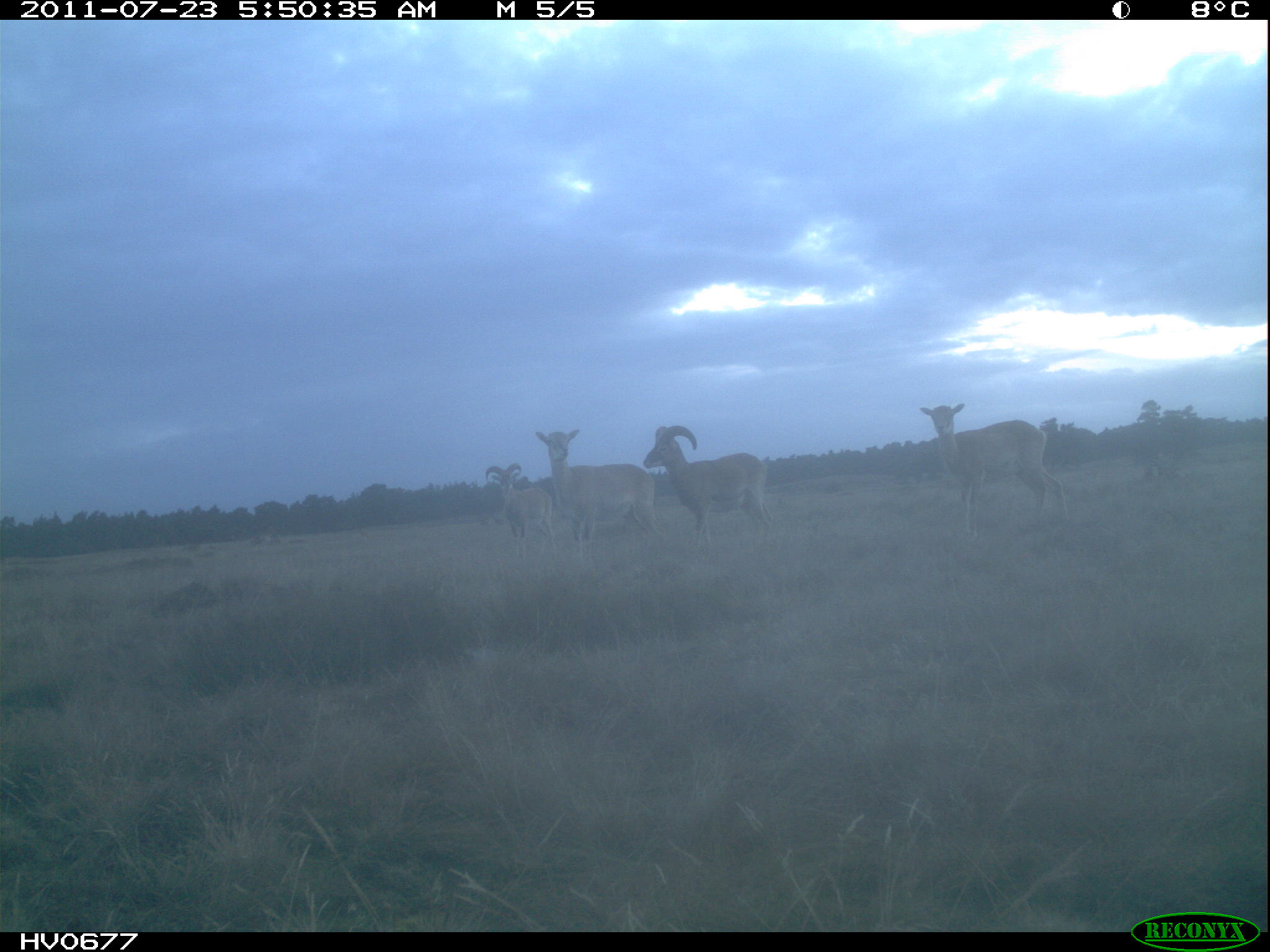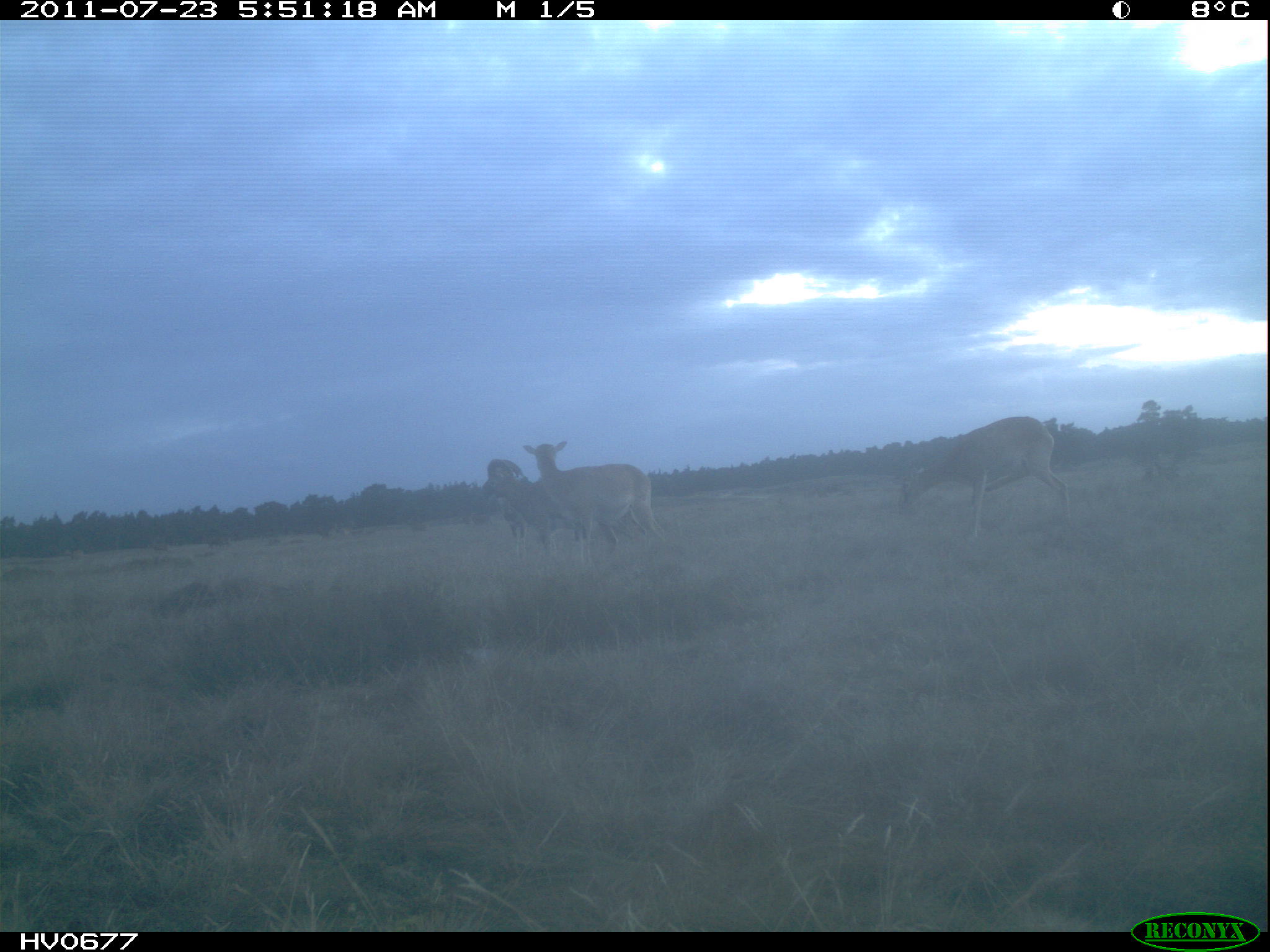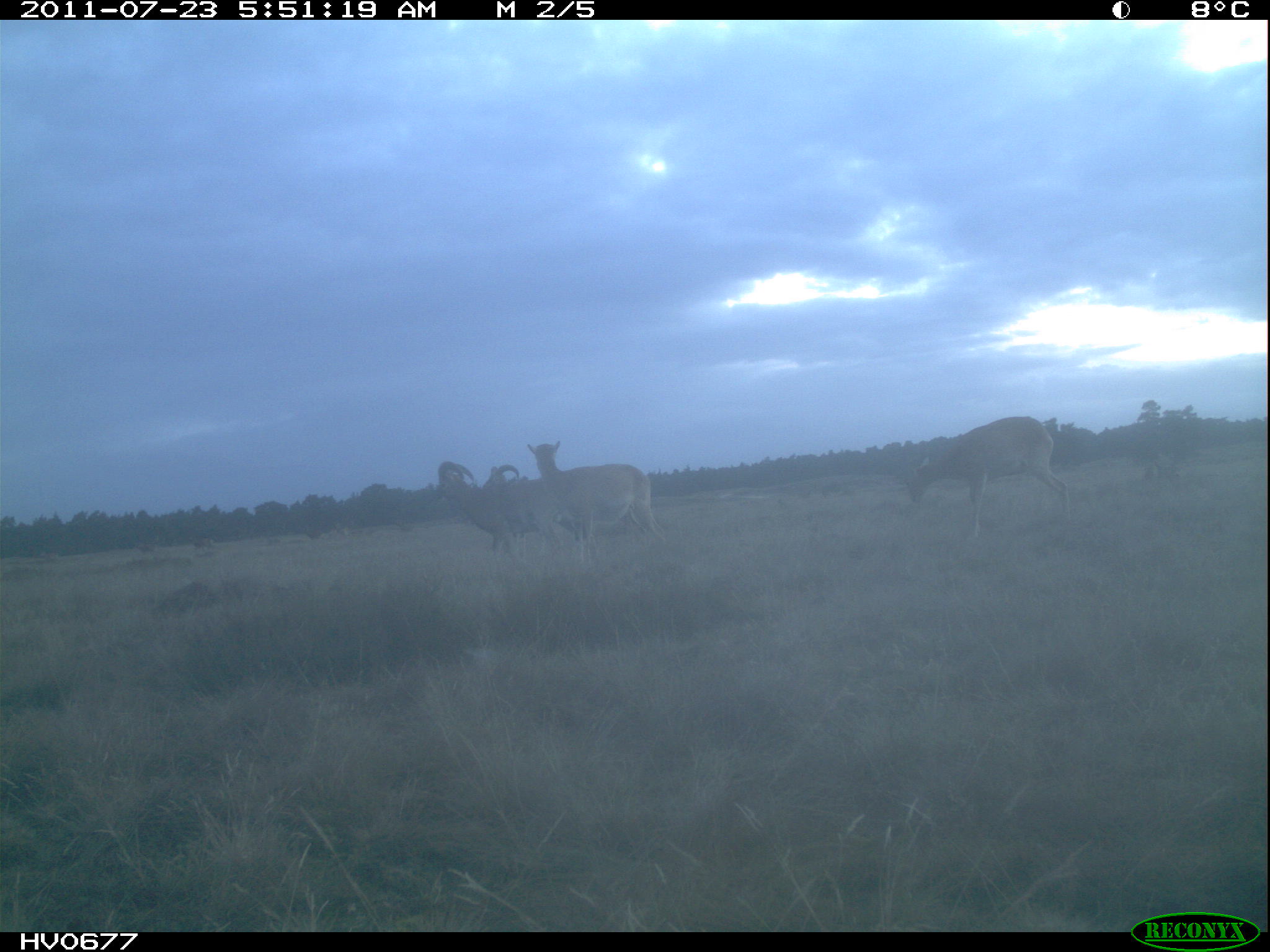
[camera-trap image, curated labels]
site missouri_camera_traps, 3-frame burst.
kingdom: Animalia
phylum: Chordata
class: Mammalia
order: Artiodactyla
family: Bovidae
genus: Ovis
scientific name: Ovis ammon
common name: mouflon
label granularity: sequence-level